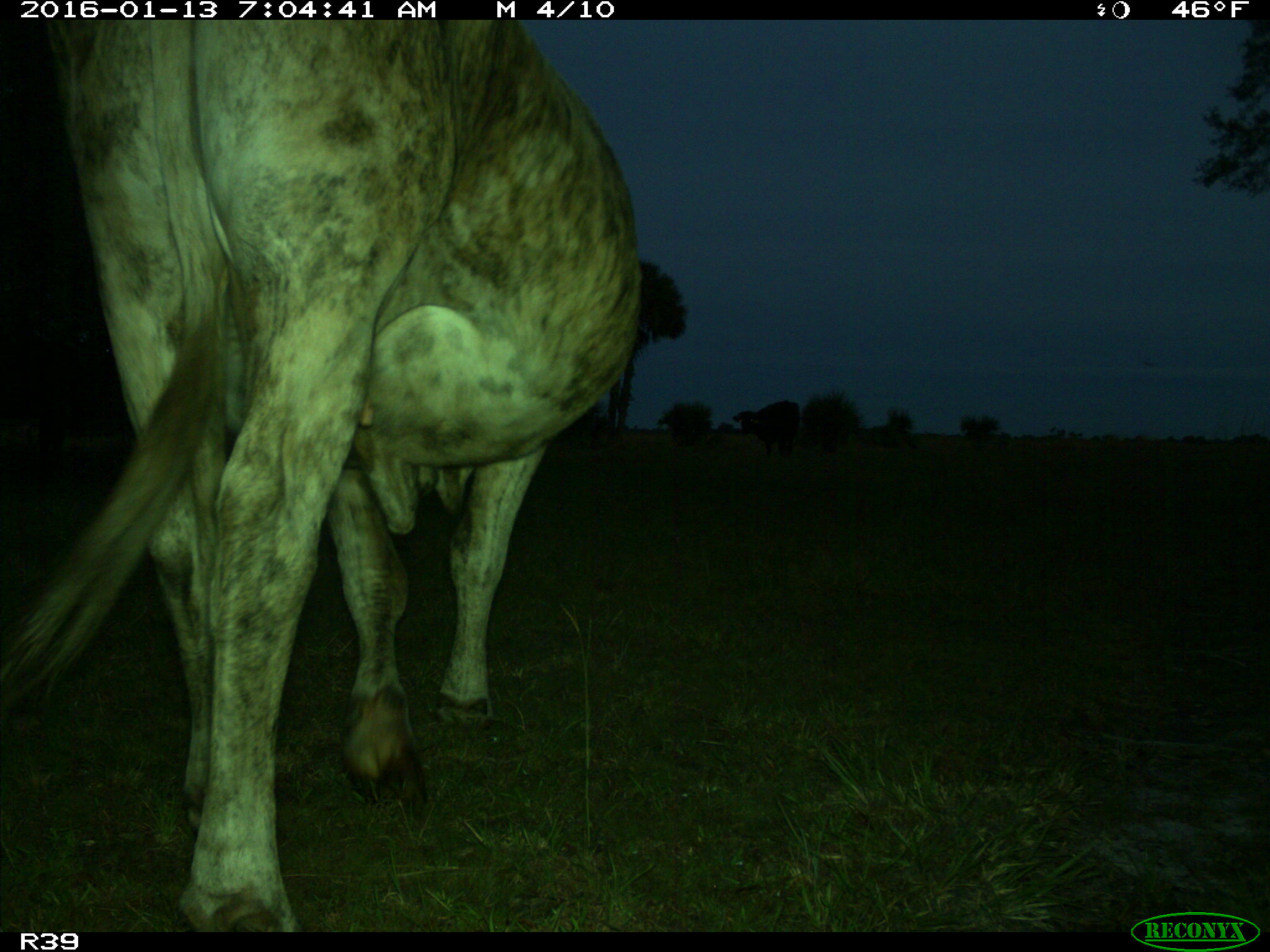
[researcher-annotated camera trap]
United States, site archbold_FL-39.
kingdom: Animalia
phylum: Chordata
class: Mammalia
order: Artiodactyla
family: Bovidae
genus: Bos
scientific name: Bos taurus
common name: domestic cow